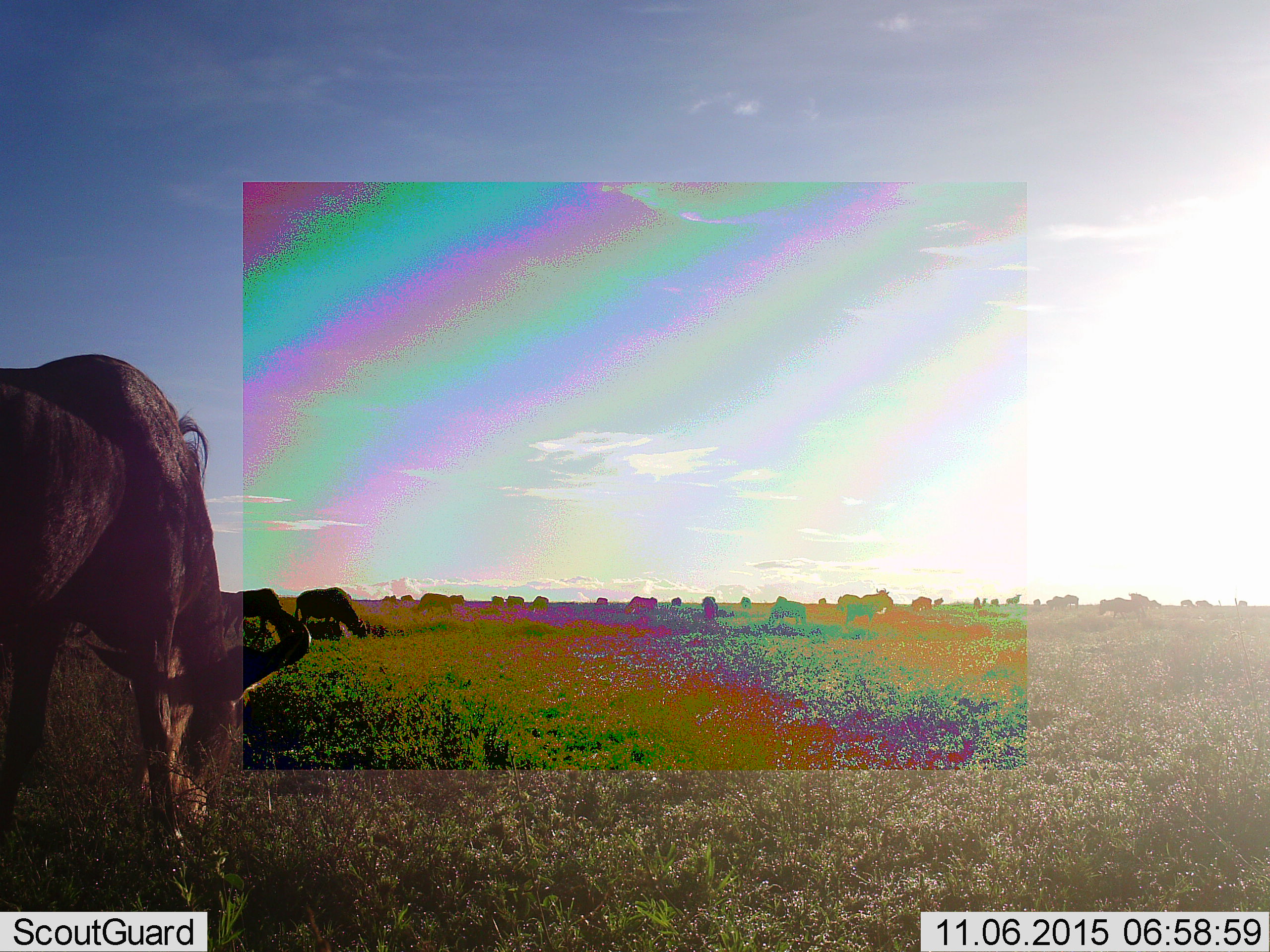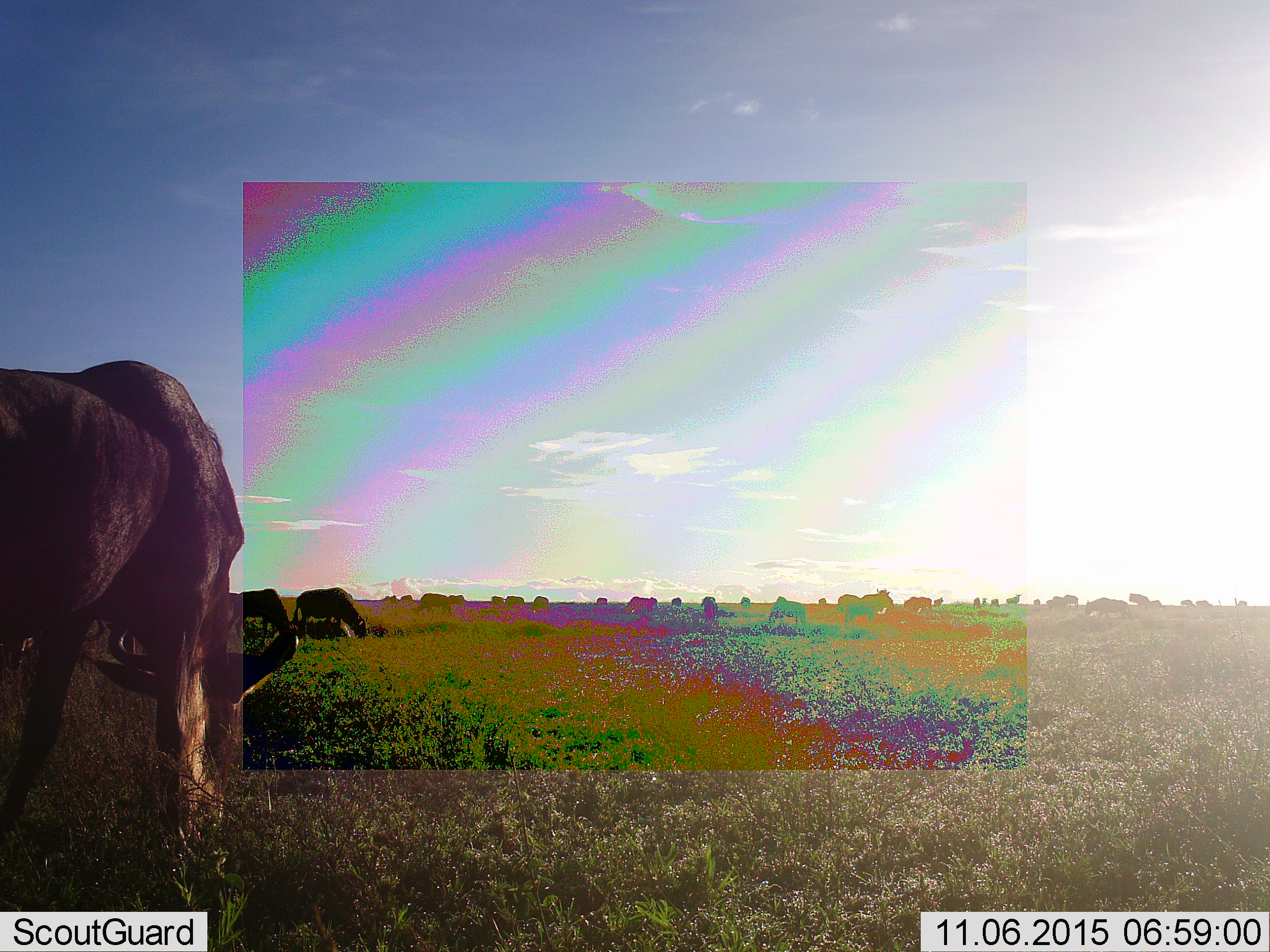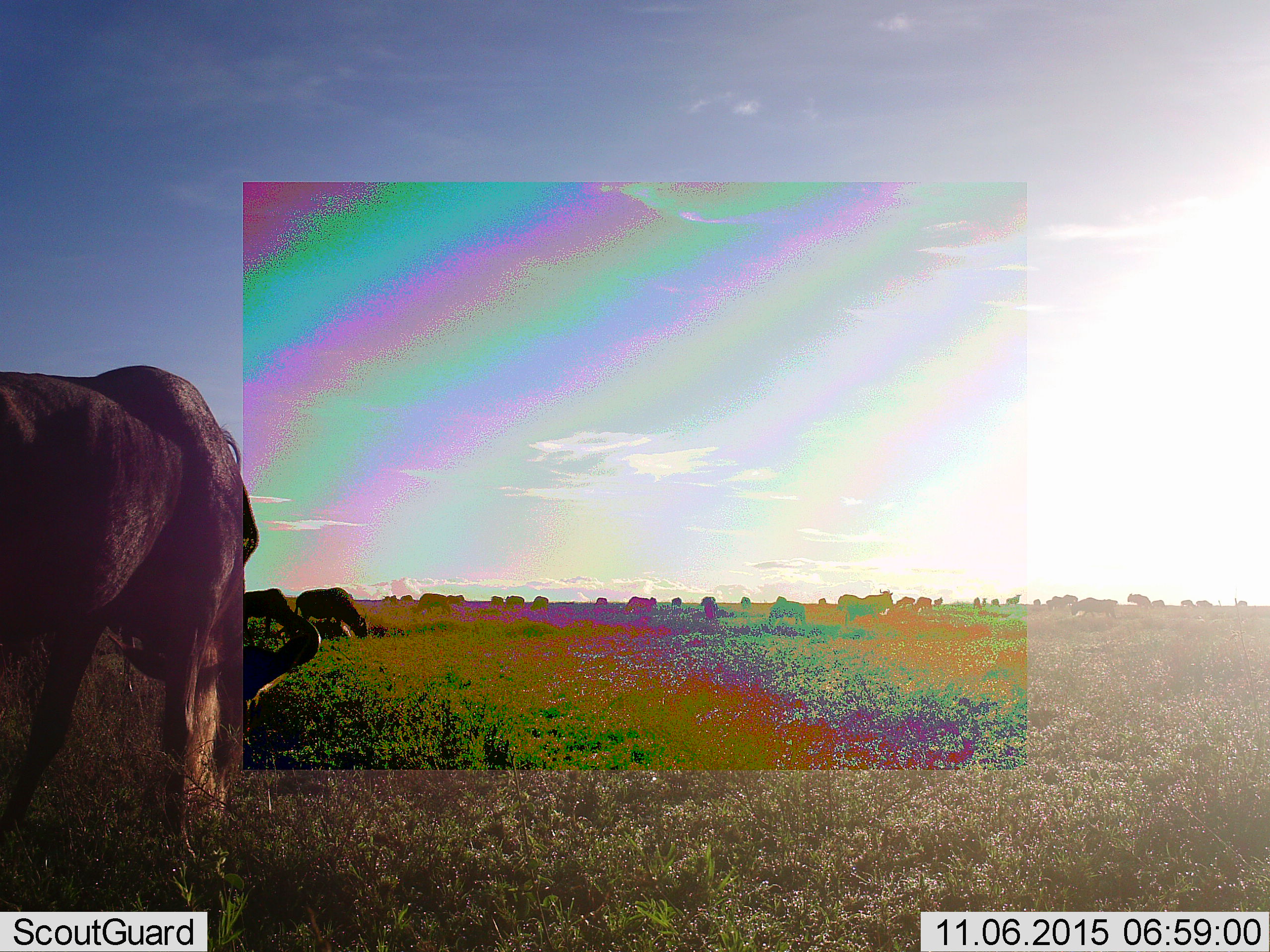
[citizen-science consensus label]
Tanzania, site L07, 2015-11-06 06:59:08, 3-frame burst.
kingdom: Animalia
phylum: Chordata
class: Mammalia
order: Artiodactyla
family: Bovidae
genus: Connochaetes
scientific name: Connochaetes taurinus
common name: blue wildebeest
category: wildebeest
Wildebeest (blue wildebeest) (Connochaetes taurinus), count 11-50. Behavior (volunteer vote fractions): standing 80%, resting 0%, moving 20%, interacting 0%. Young present (vote fraction): 20%. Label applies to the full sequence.